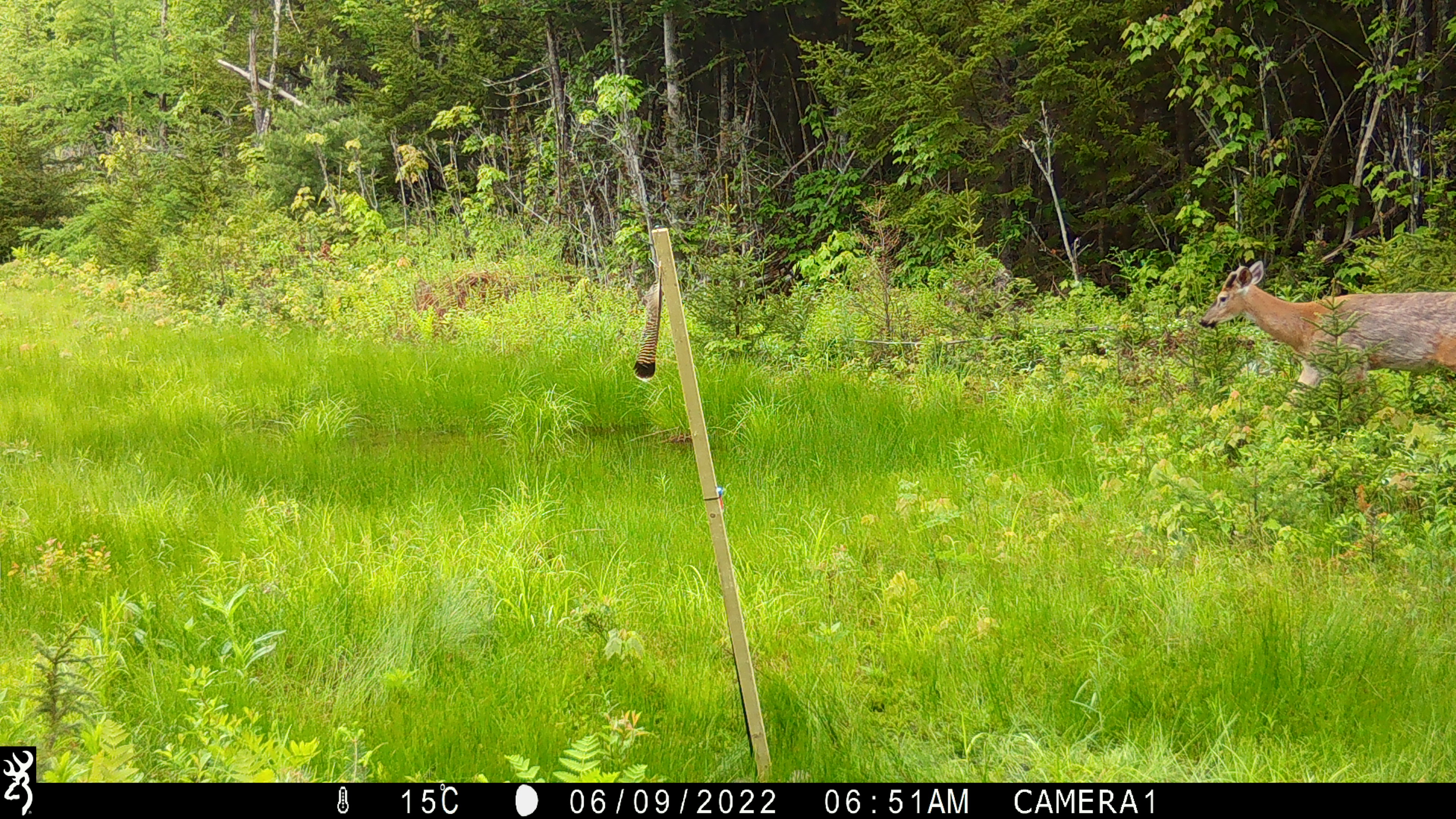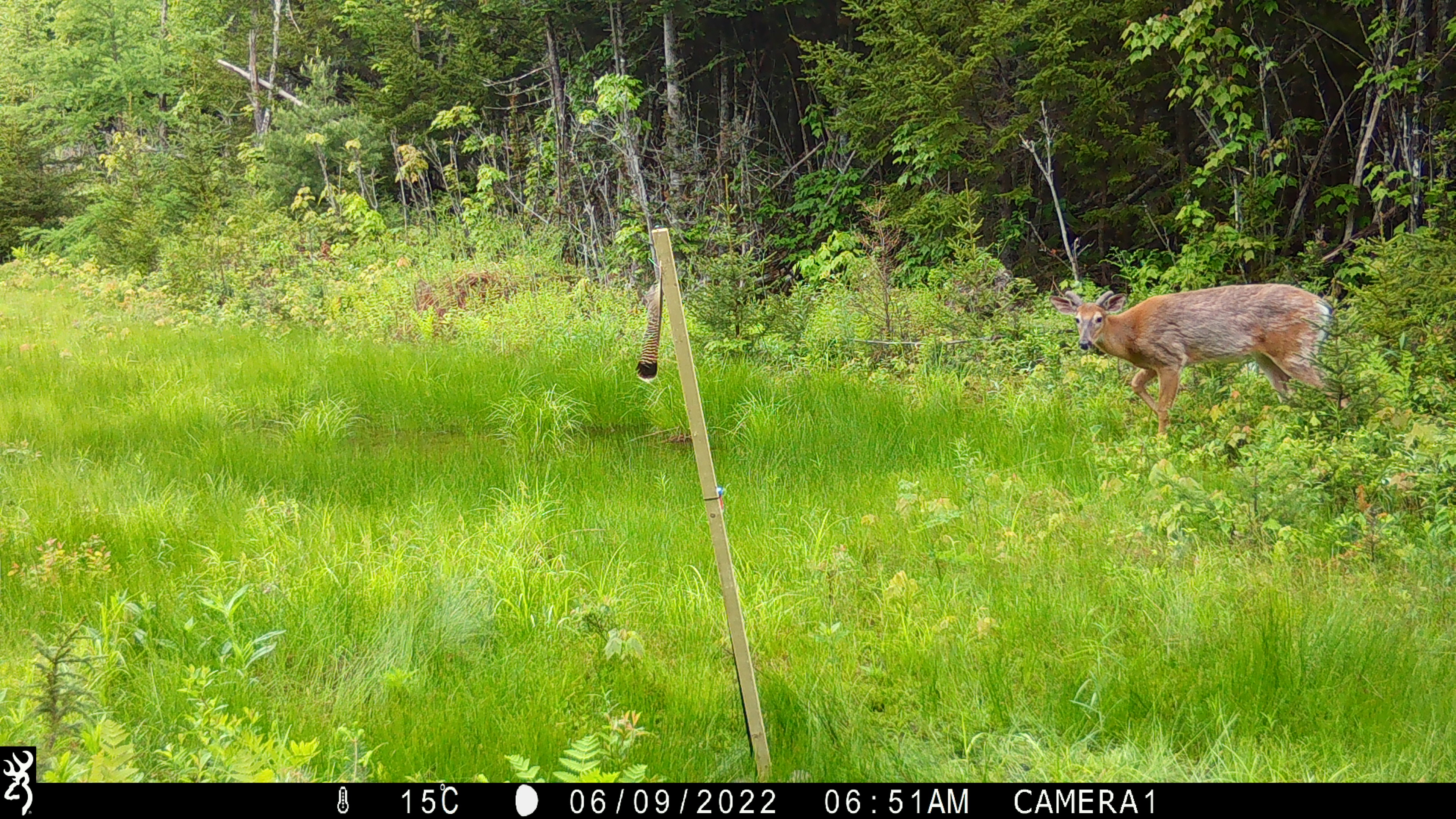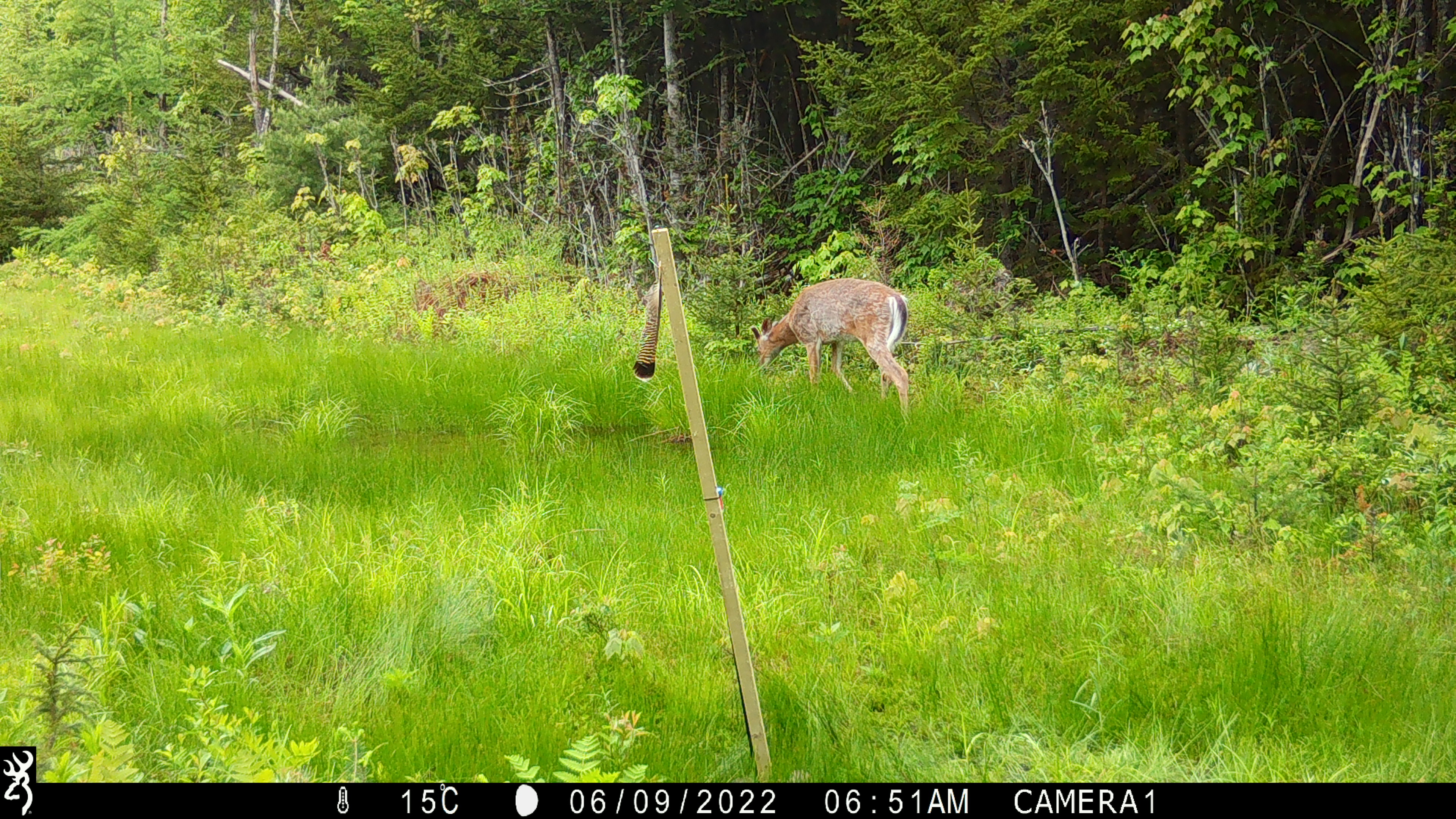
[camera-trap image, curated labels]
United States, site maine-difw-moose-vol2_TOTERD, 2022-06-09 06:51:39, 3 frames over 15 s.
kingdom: Animalia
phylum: Chordata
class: Mammalia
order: Artiodactyla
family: Cervidae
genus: Odocoileus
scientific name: Odocoileus virginianus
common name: white-tailed deer